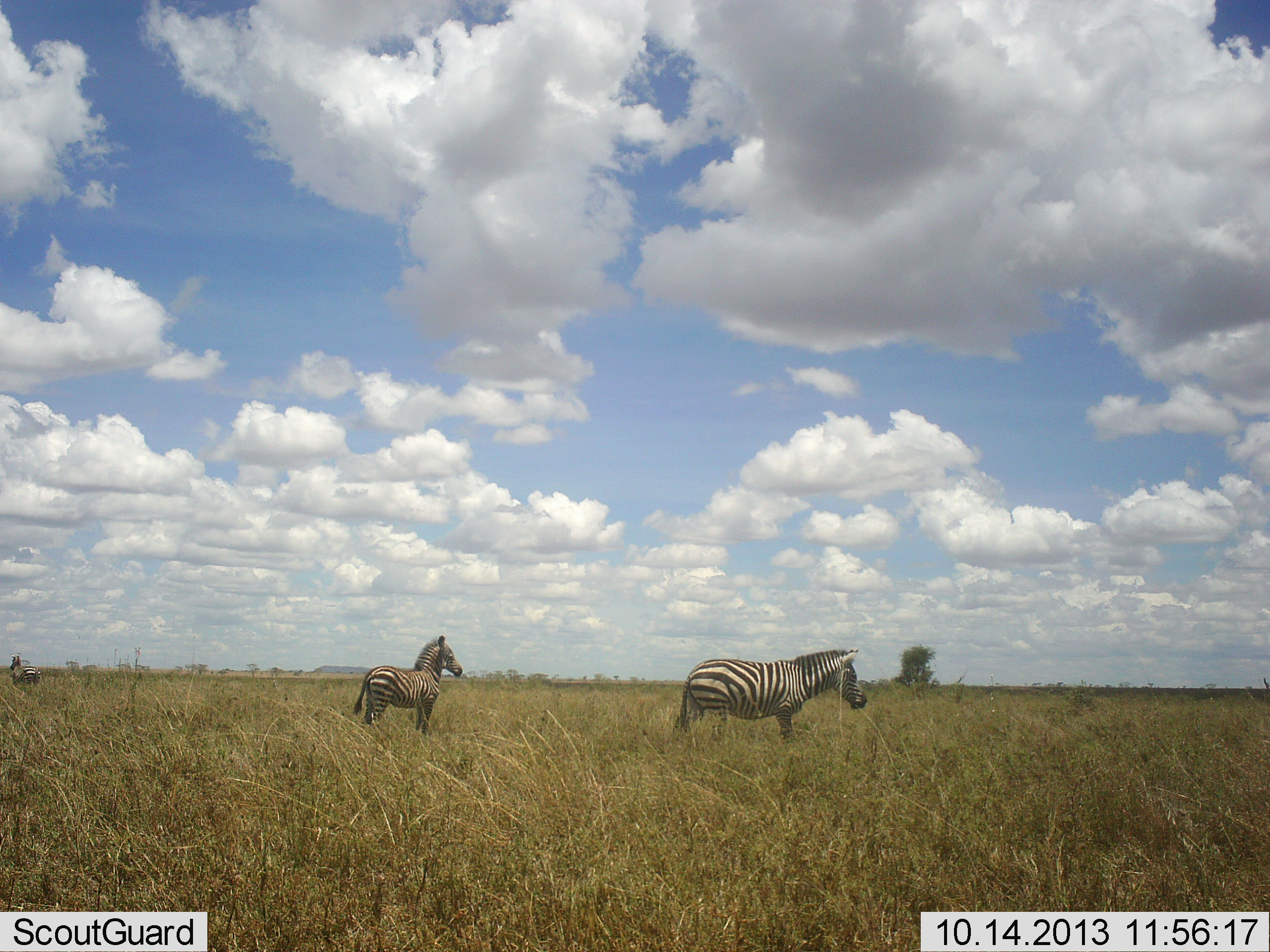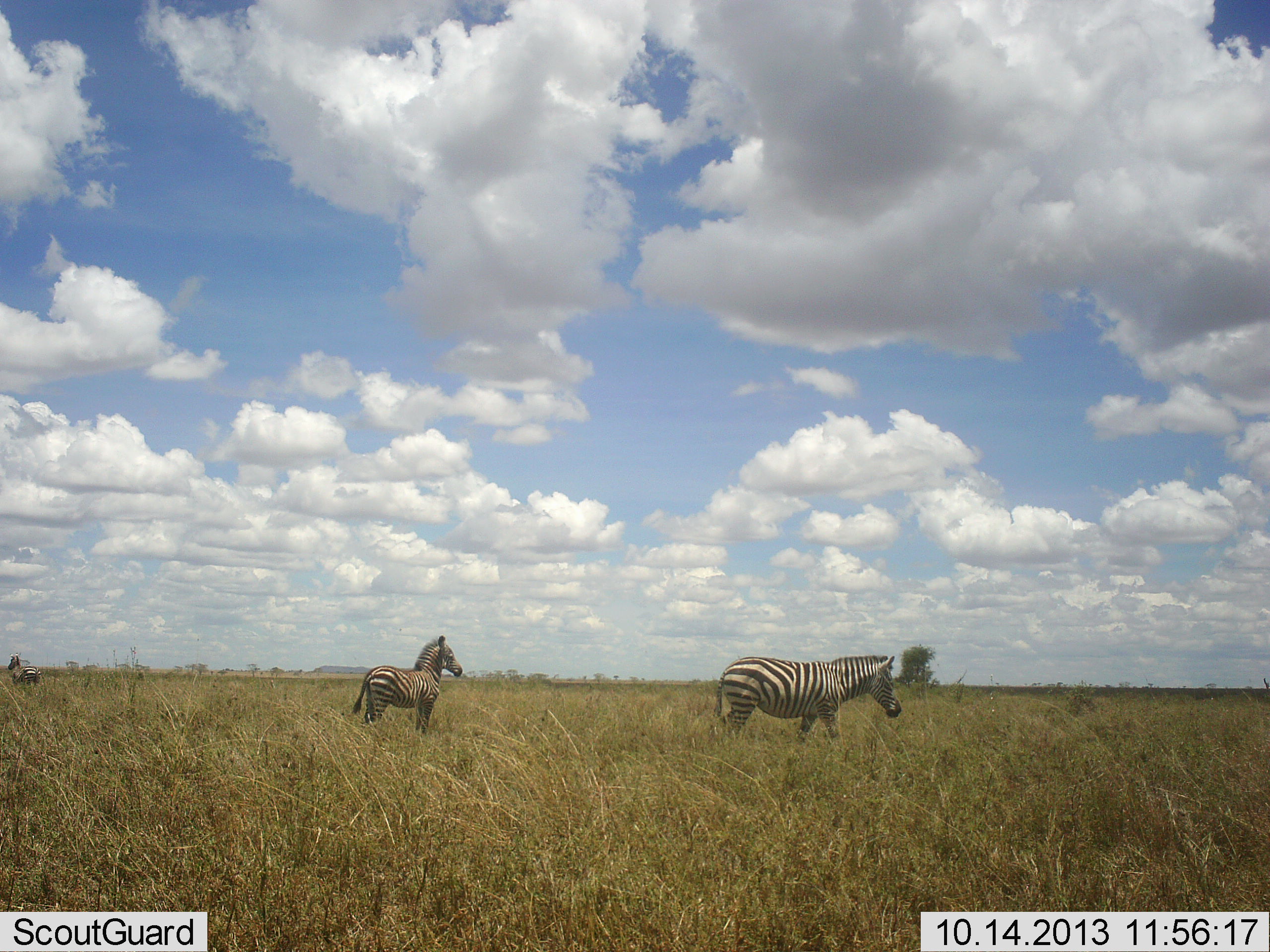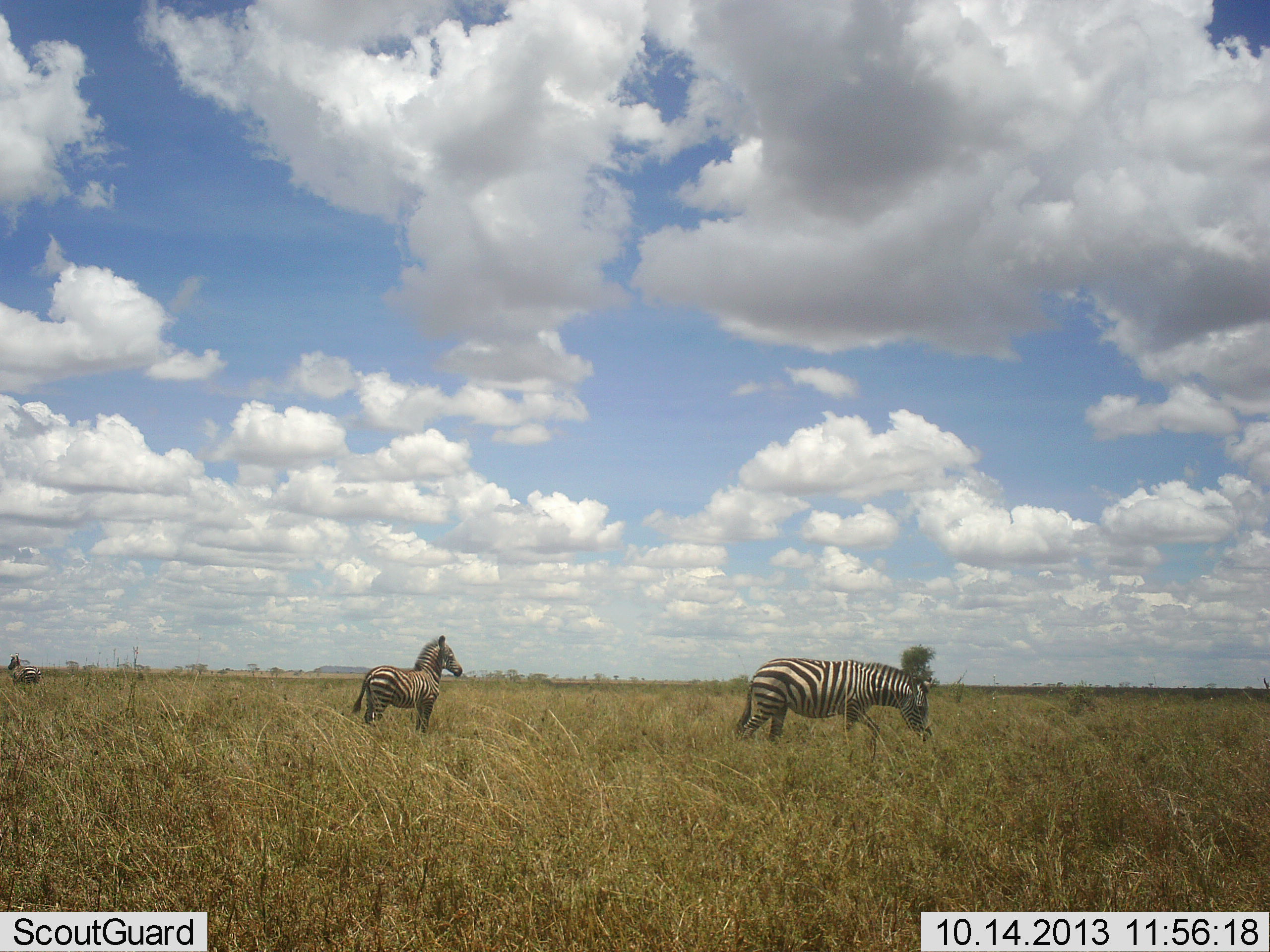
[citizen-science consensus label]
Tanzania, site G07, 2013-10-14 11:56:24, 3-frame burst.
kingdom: Animalia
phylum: Chordata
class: Mammalia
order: Perissodactyla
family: Equidae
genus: Equus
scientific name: Equus quagga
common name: plains zebra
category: zebra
Zebra (plains zebra) (Equus quagga), count 3. Behavior (volunteer vote fractions): standing 86%, resting 3%, moving 79%, interacting 0%. Young present (vote fraction): 21%. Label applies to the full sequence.